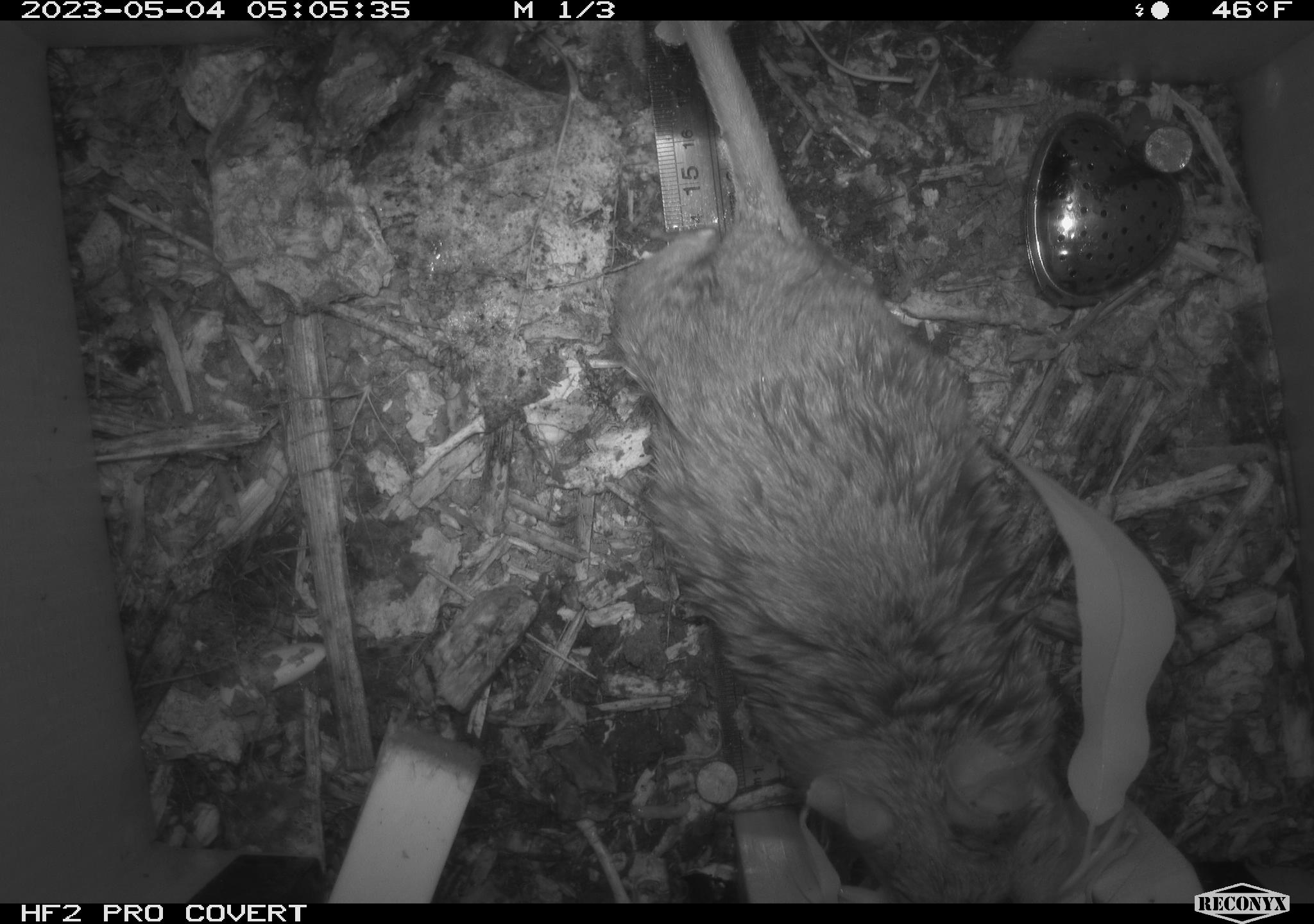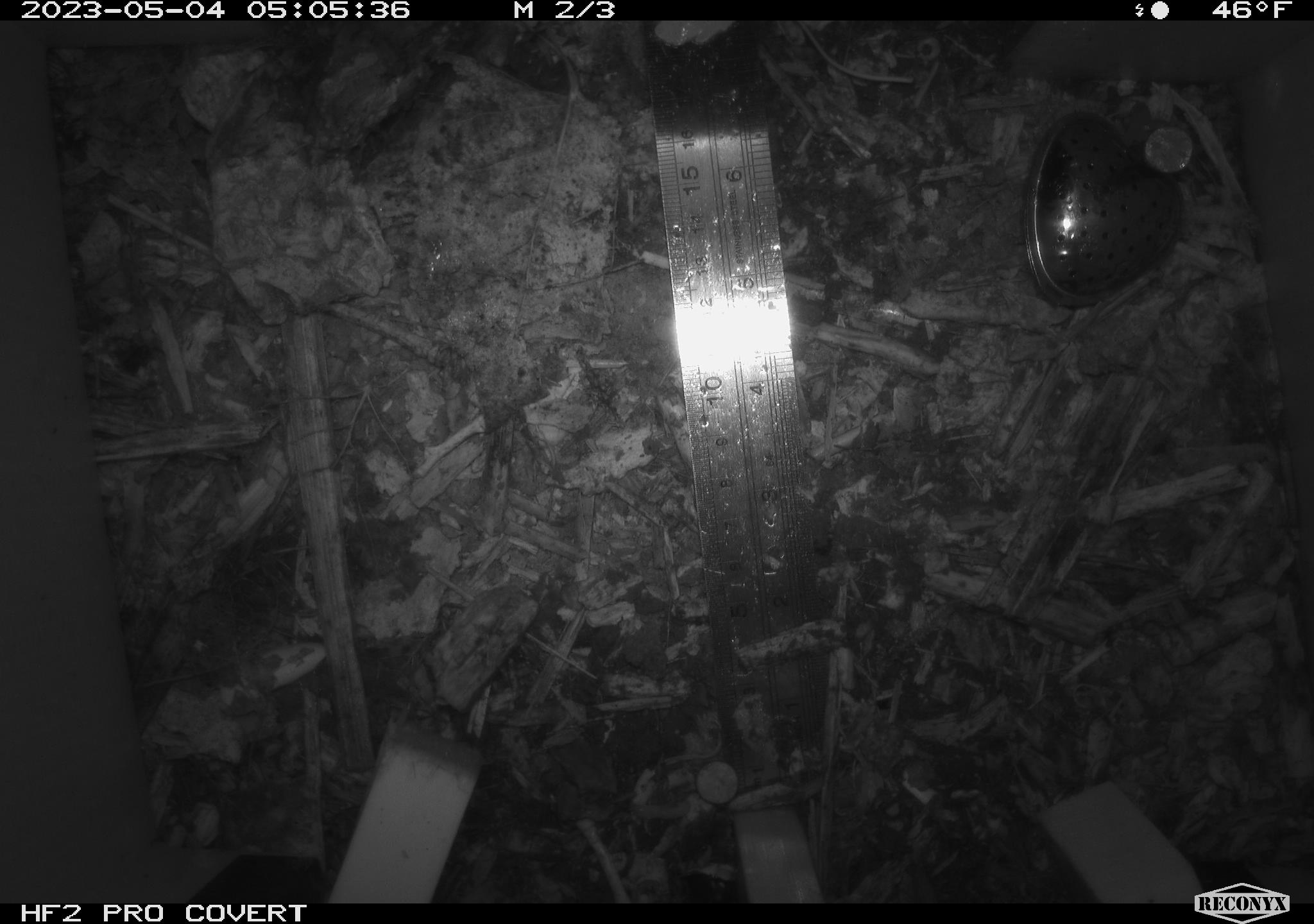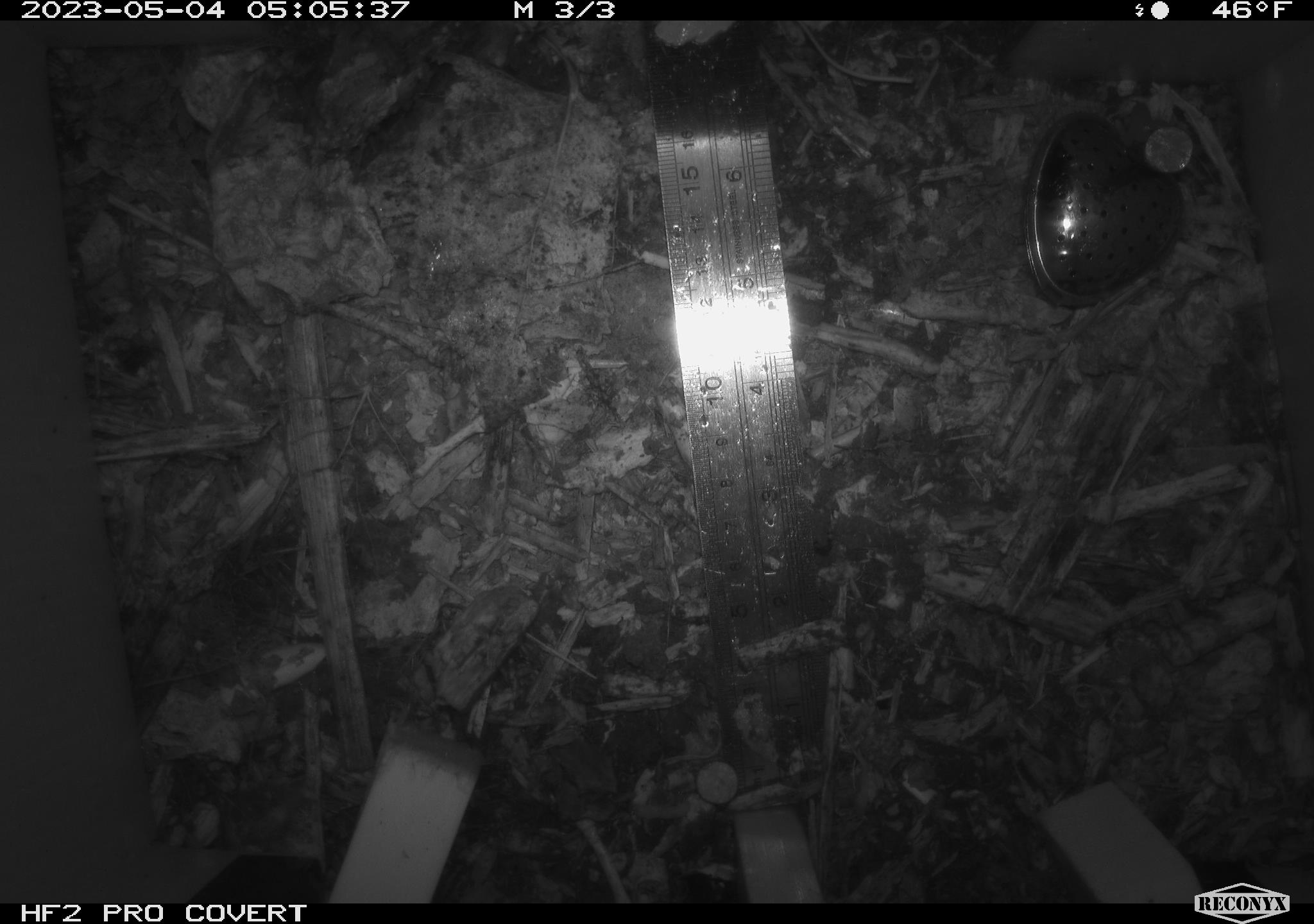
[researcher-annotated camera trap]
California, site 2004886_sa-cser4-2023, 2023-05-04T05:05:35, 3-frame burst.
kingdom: Animalia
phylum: Chordata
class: Mammalia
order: Rodentia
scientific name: Rodentia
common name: woodrat or rat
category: woodrat or rat species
Woodrat or rat species (woodrat or rat) (Rodentia).